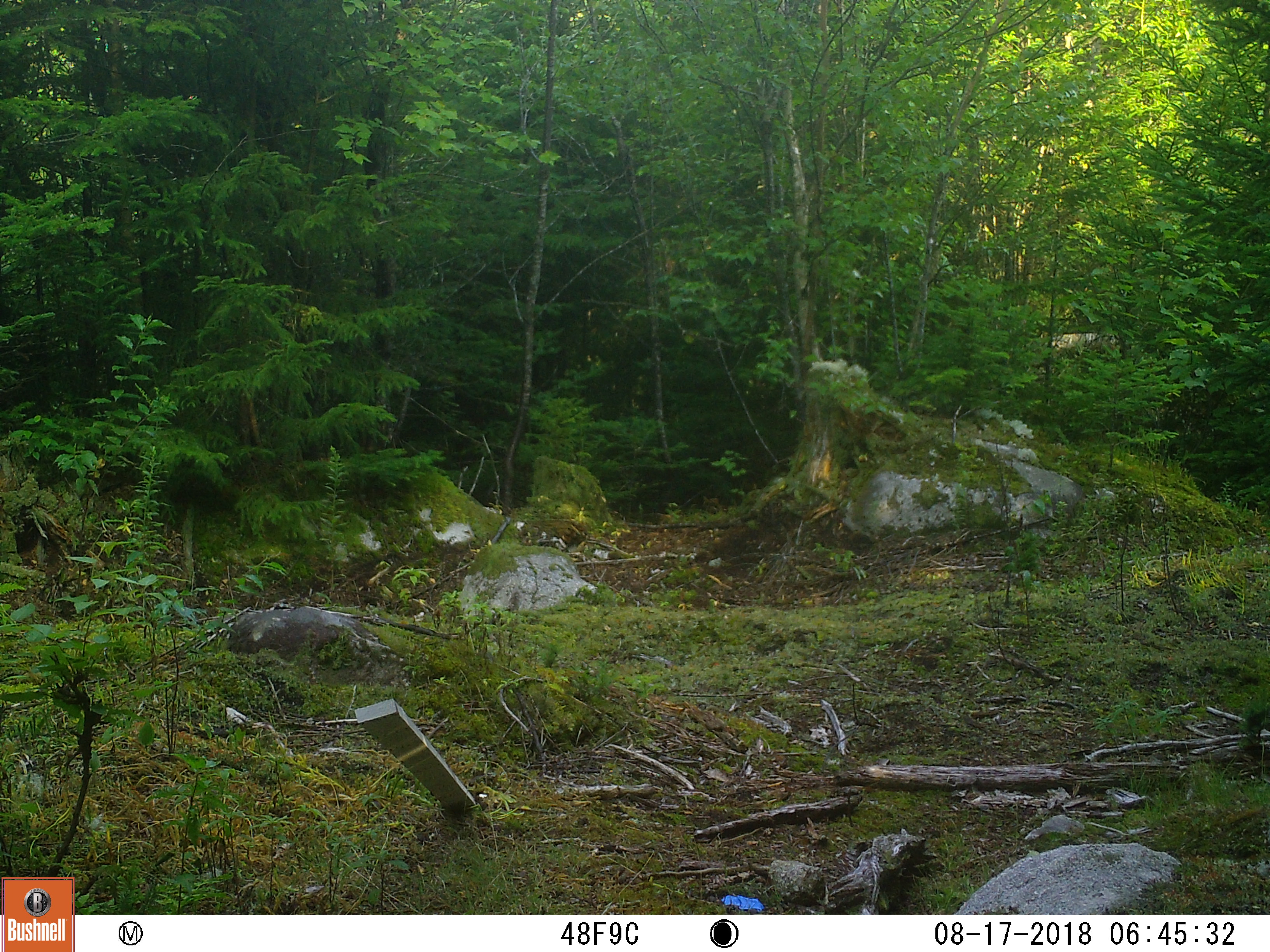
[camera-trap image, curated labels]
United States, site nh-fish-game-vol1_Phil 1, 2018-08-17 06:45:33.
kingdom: Animalia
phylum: Chordata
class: Mammalia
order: Lagomorpha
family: Leporidae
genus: Lepus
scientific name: Lepus americanus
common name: snowshoe hare